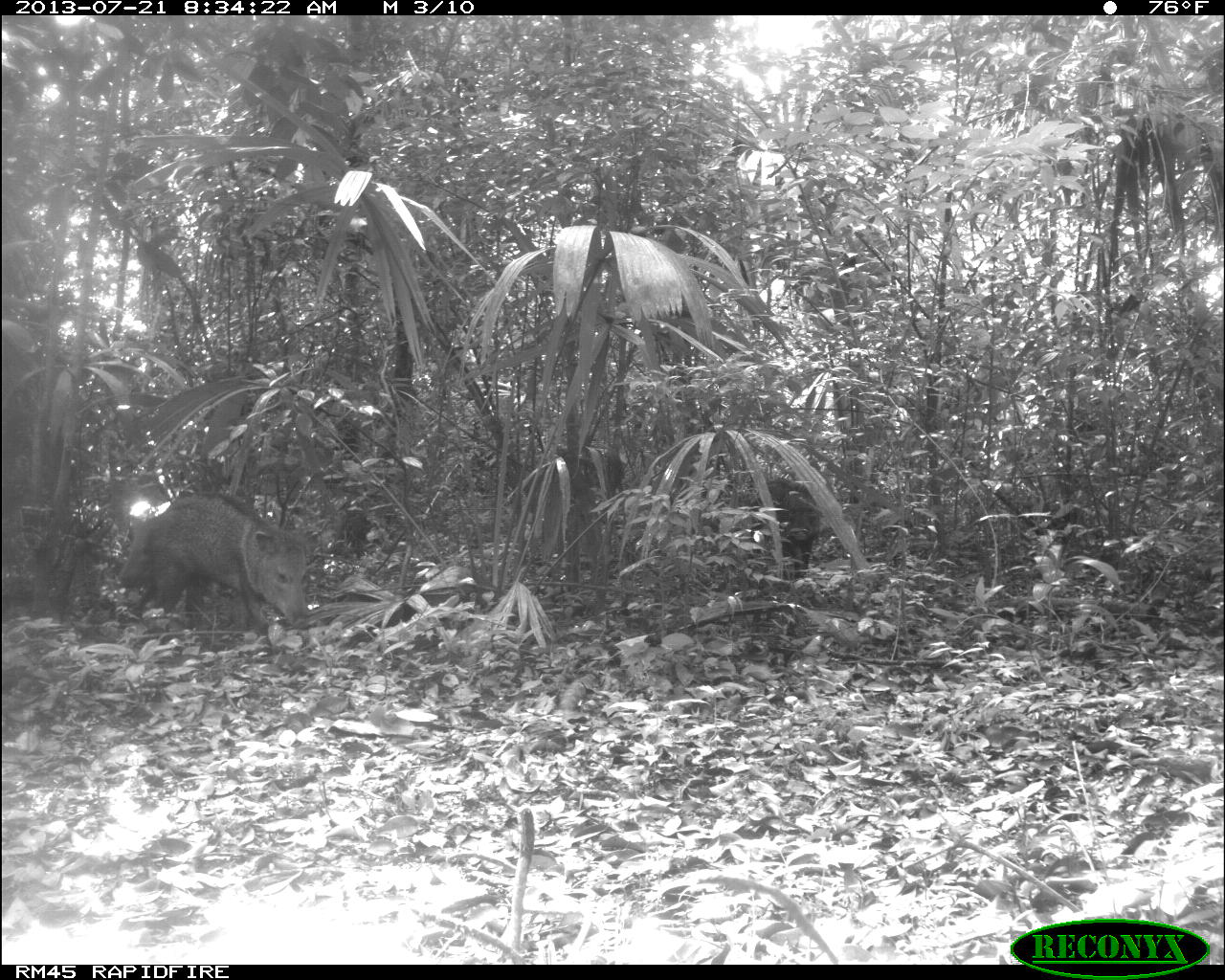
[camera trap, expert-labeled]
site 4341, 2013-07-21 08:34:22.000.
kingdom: Animalia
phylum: Chordata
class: Mammalia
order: Artiodactyla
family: Tayassuidae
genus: Pecari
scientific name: Pecari tajacu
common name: collared peccary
Pecari tajacu (collared peccary), count 2.